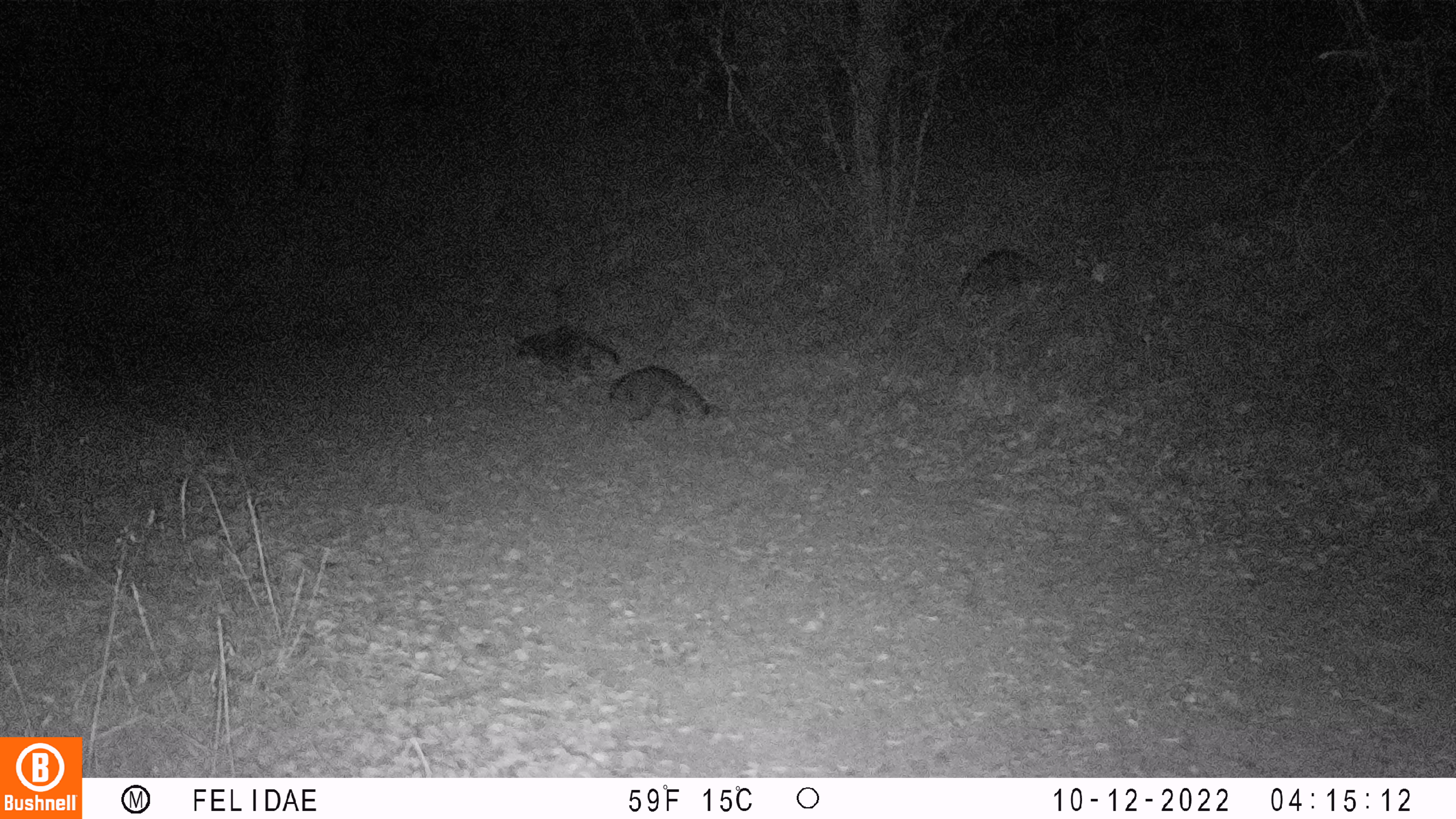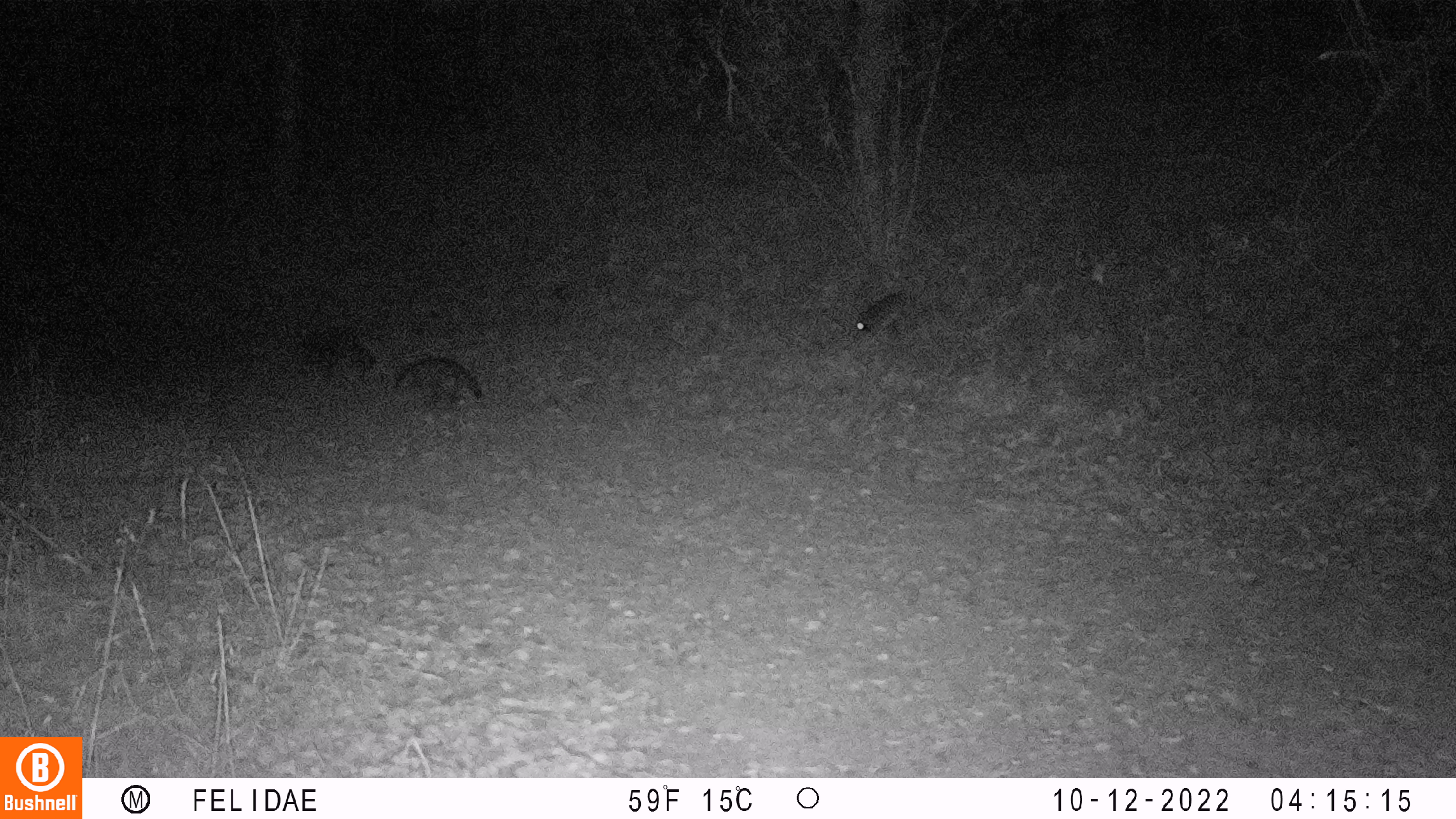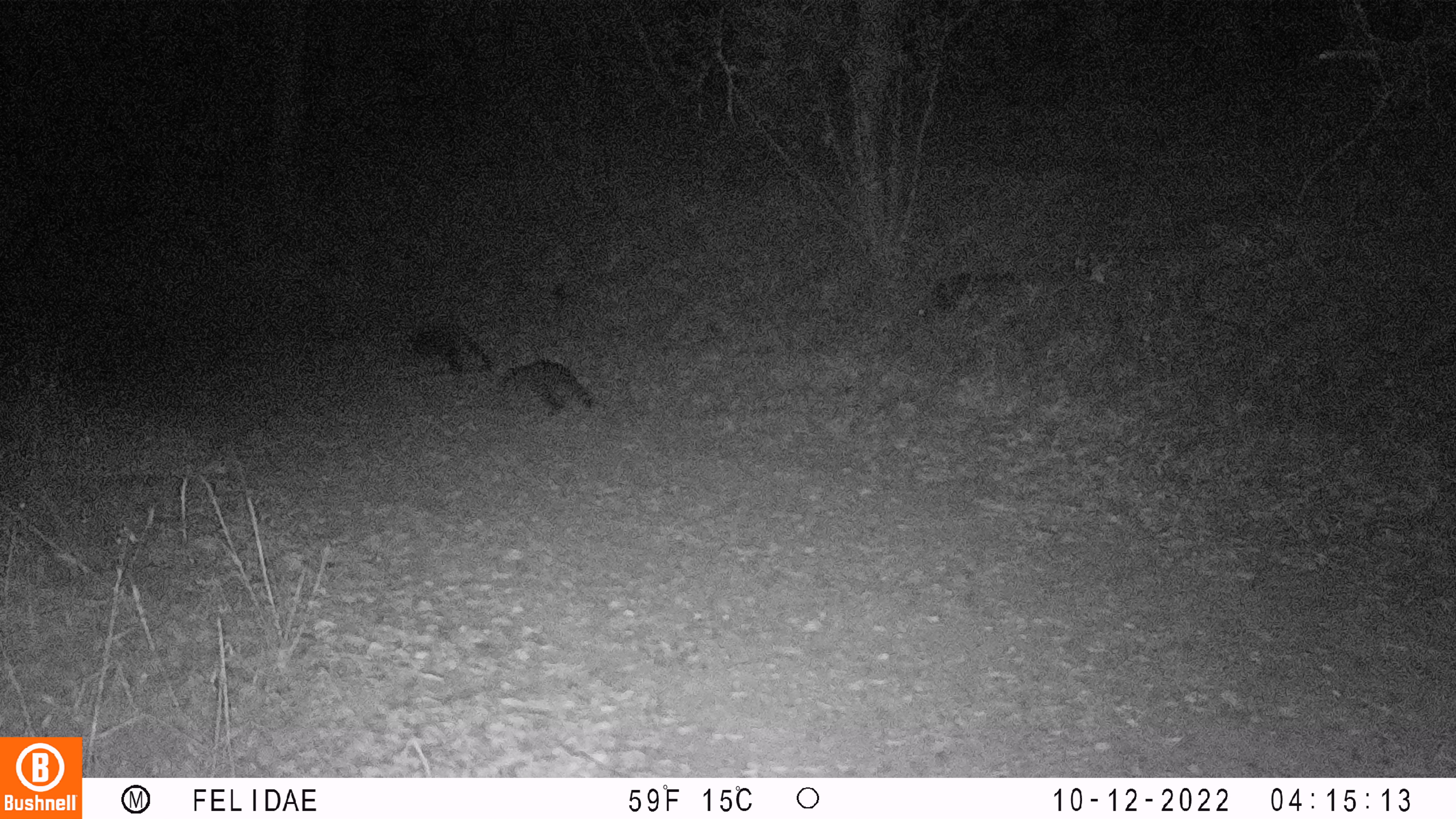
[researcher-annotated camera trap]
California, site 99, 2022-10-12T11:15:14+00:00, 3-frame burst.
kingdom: Animalia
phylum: Chordata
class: Mammalia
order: Carnivora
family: Procyonidae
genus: Procyon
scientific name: Procyon lotor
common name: raccoon